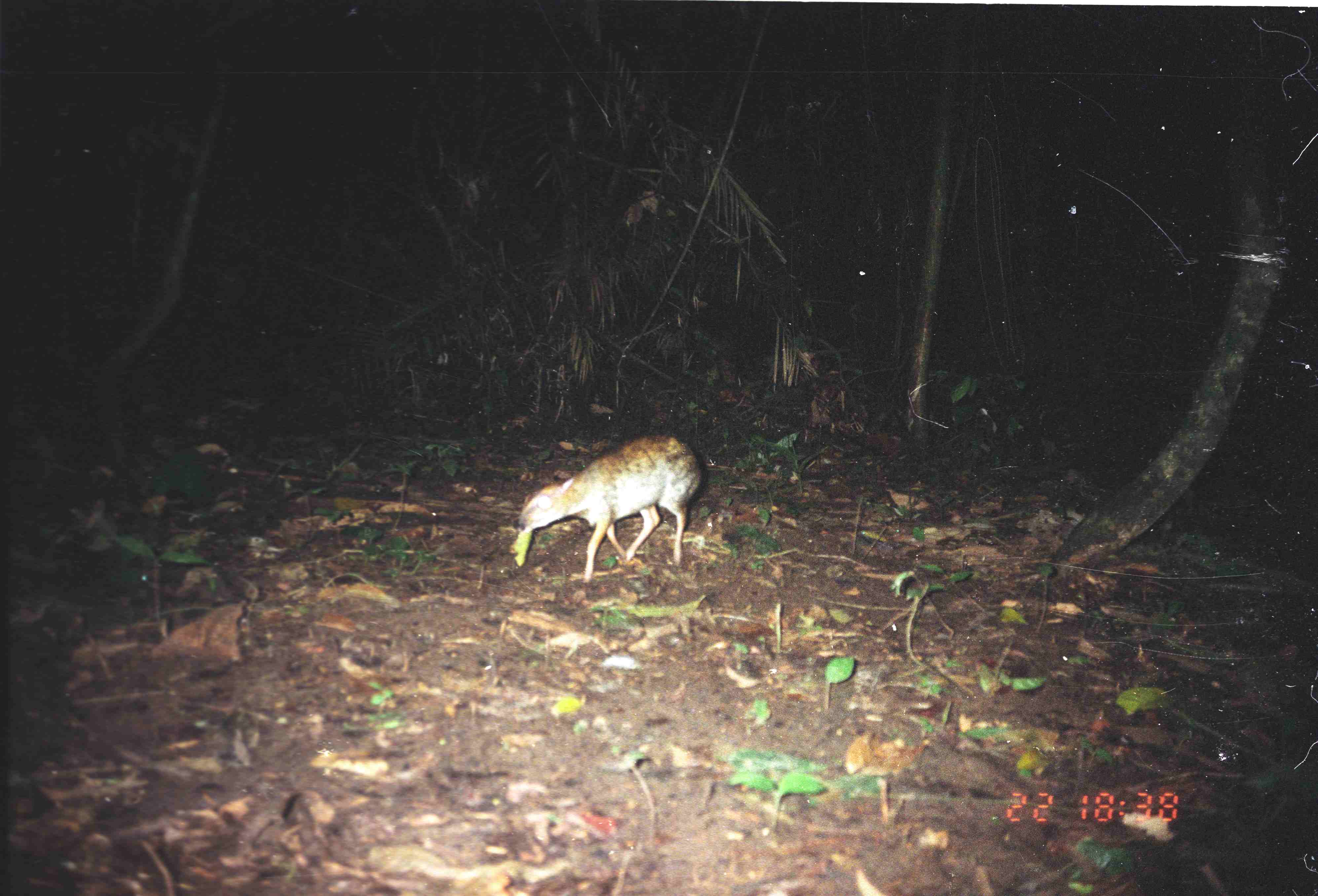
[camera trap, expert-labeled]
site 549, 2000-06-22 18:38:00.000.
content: unidentified animal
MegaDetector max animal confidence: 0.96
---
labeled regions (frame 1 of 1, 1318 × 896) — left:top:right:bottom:
unknown: 517:434:701:580